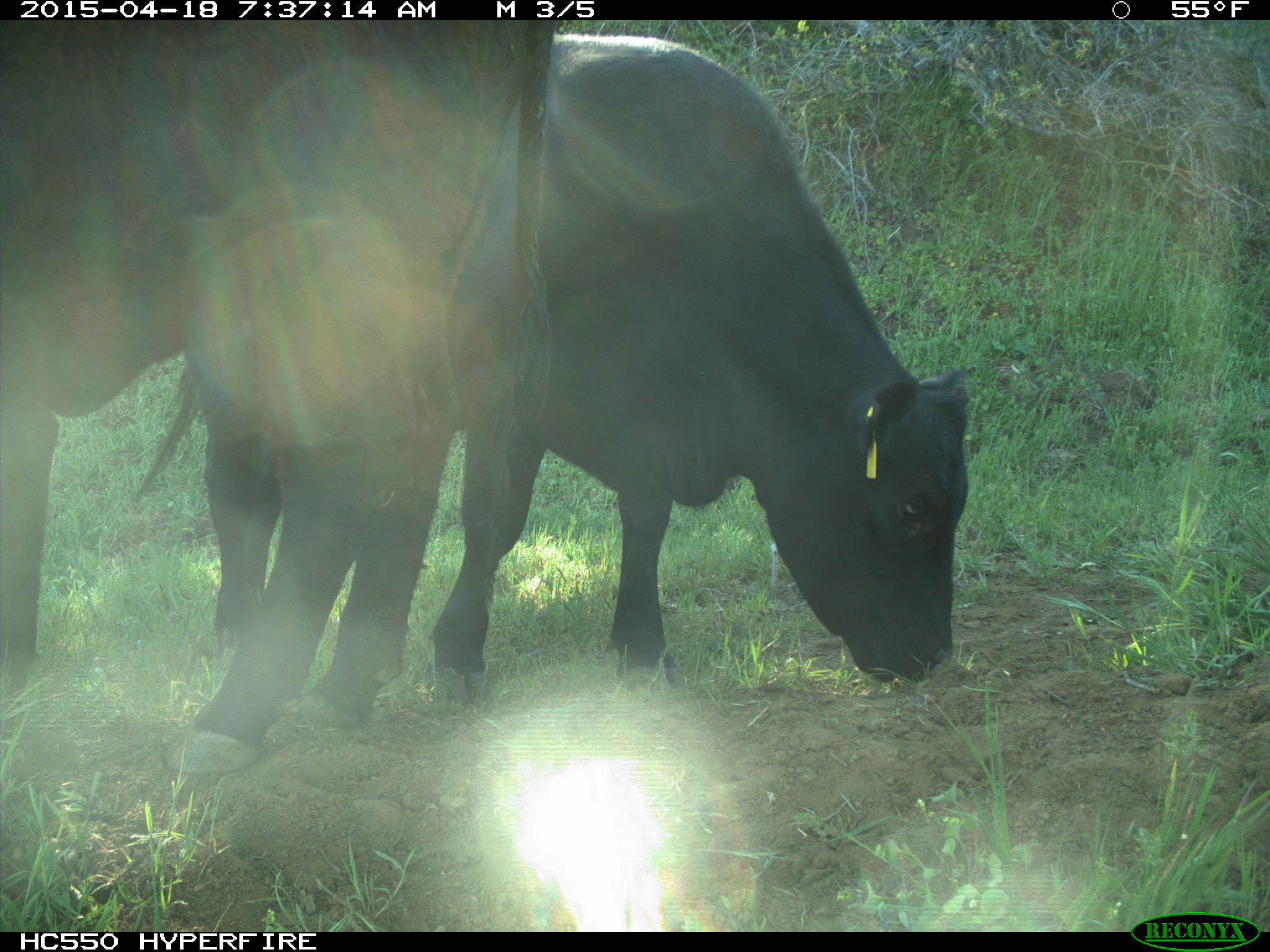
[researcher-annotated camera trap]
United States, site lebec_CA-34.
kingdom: Animalia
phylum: Chordata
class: Mammalia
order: Artiodactyla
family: Bovidae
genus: Bos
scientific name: Bos taurus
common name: domestic cow